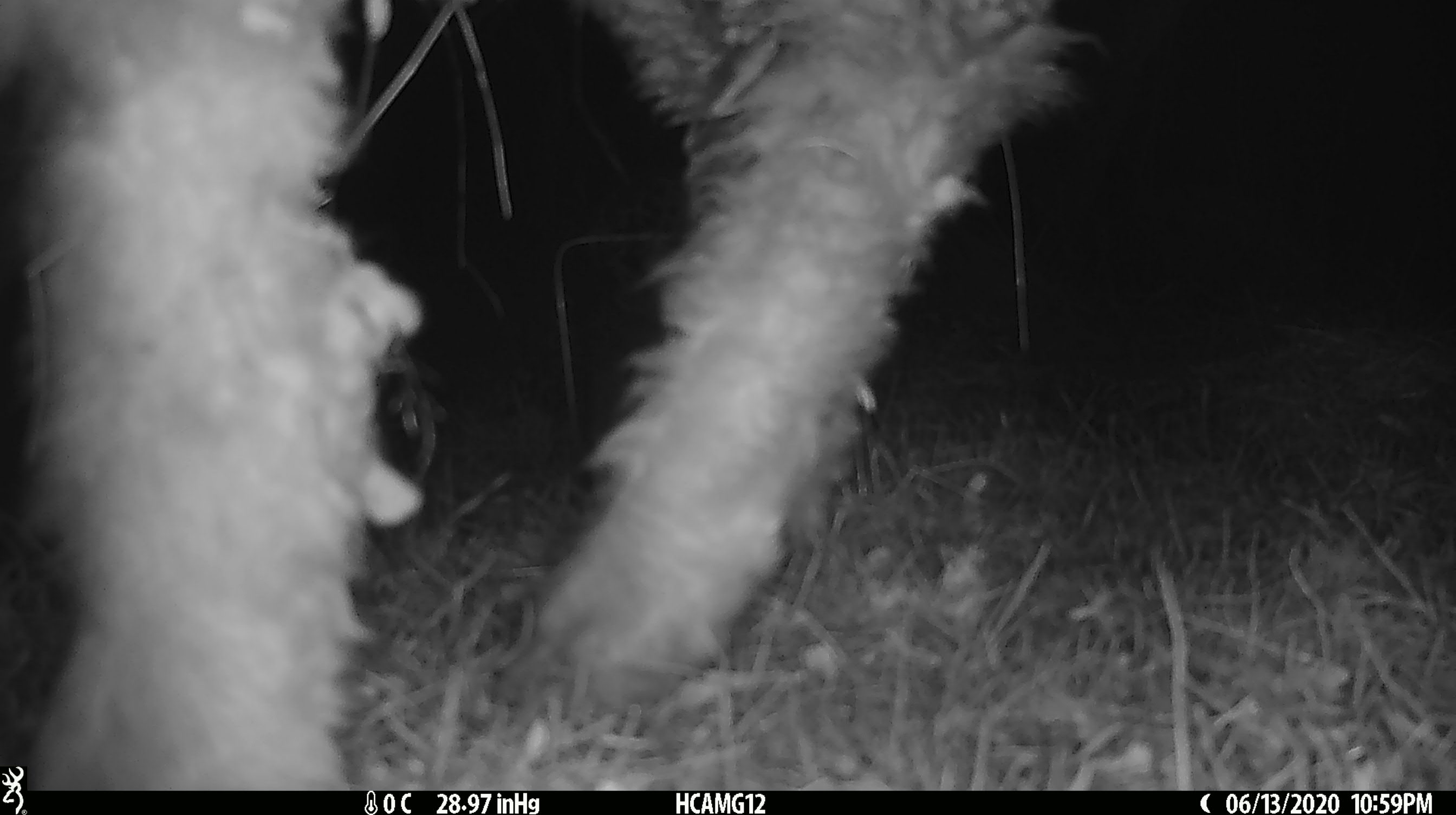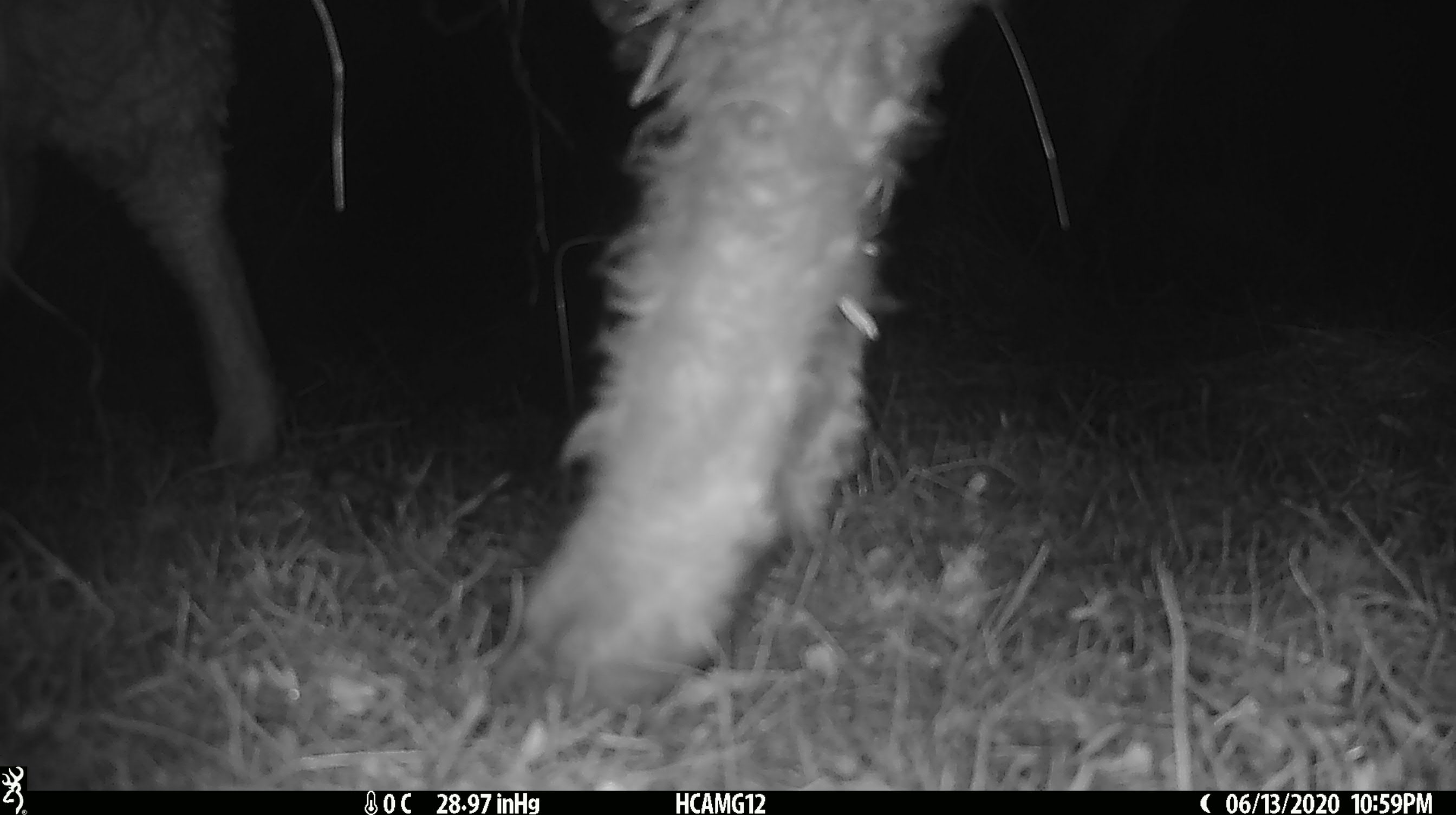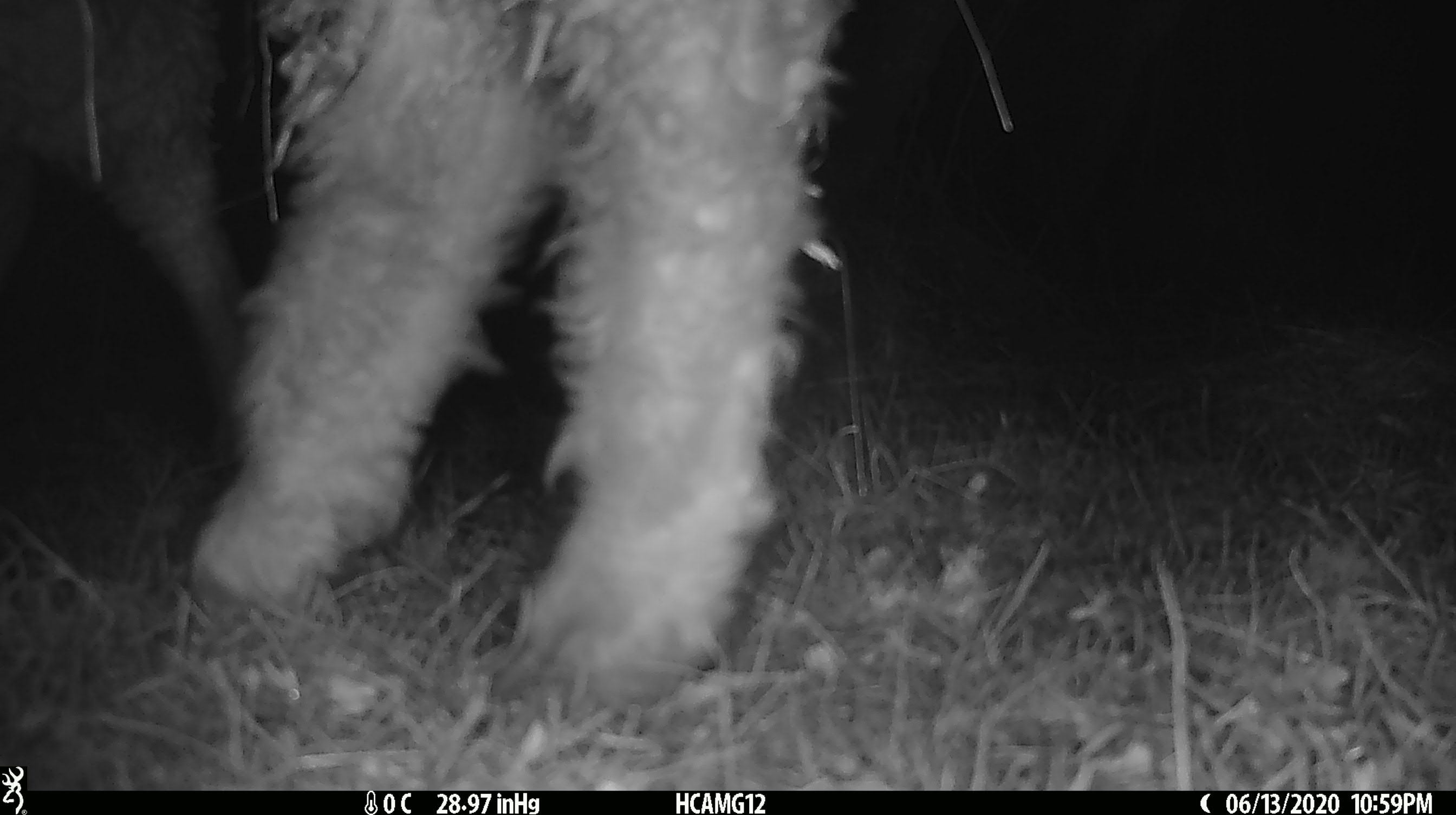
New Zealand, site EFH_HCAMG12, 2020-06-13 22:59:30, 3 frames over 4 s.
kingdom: Animalia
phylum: Chordata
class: Mammalia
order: Artiodactyla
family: Bovidae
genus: Ovis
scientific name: Ovis aries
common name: domestic sheep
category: sheep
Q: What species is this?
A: Sheep (domestic sheep) (Ovis aries).